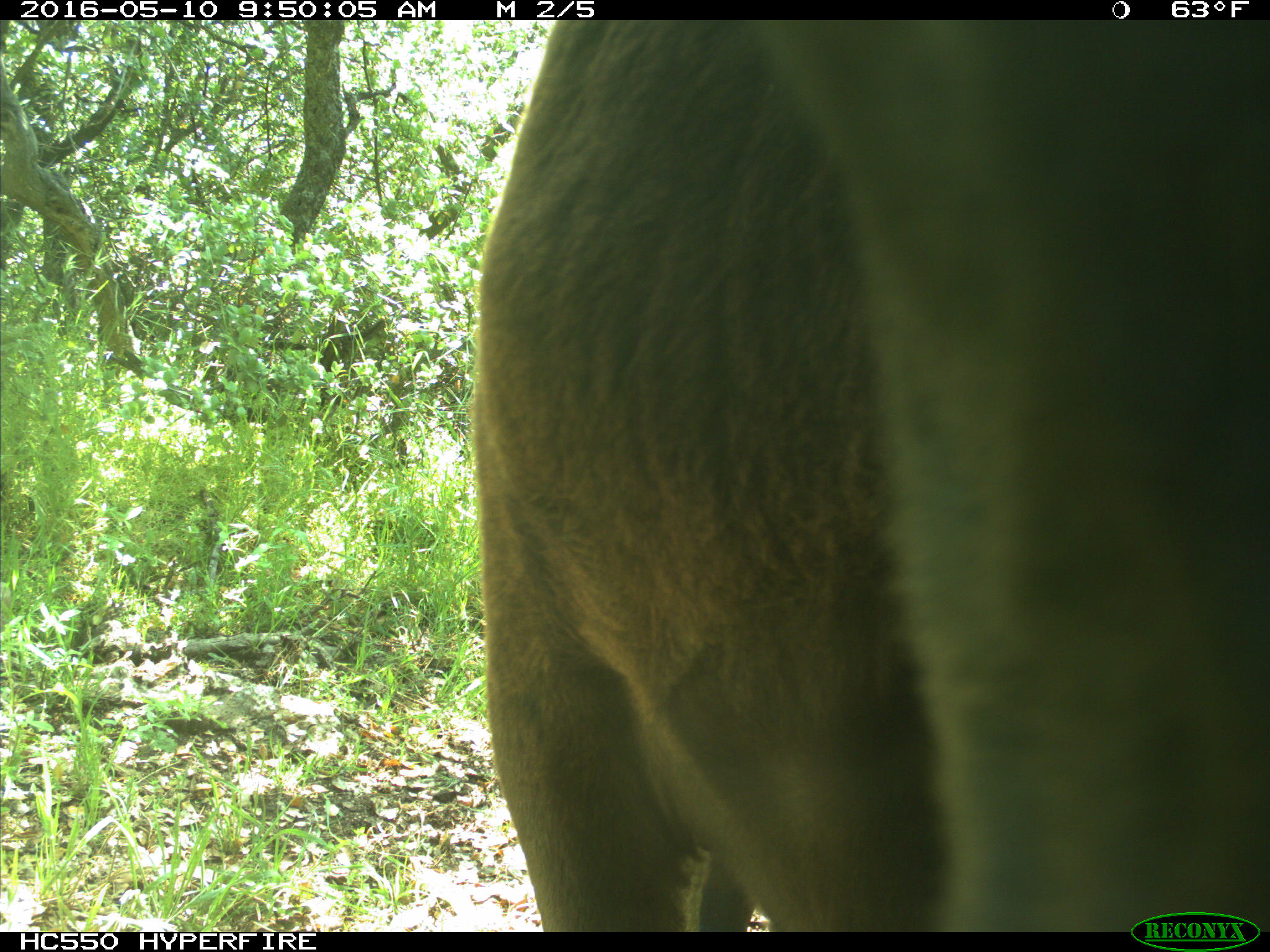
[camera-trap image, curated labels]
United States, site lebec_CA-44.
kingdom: Animalia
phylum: Chordata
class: Mammalia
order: Artiodactyla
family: Bovidae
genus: Bos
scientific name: Bos taurus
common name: domestic cow